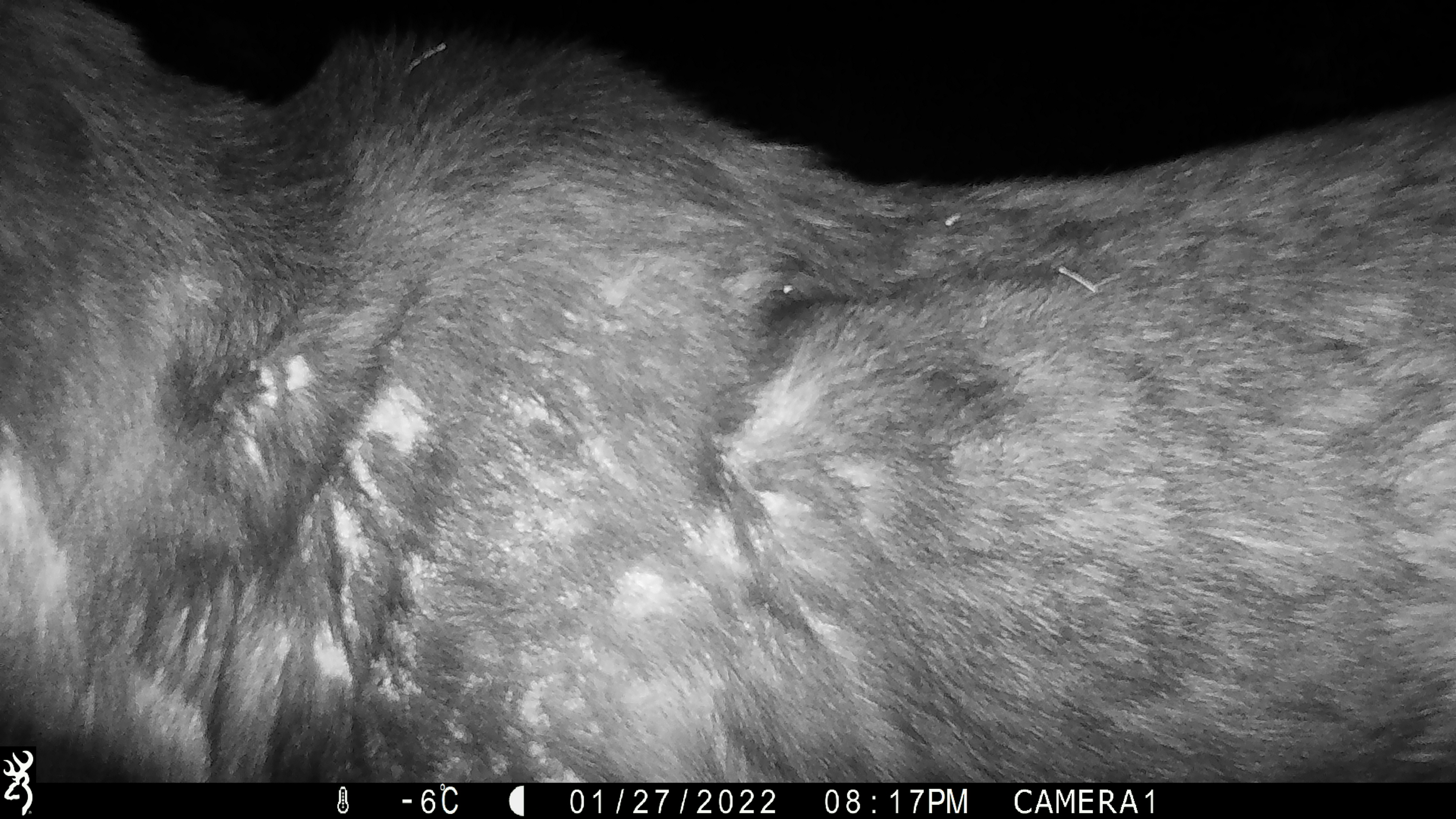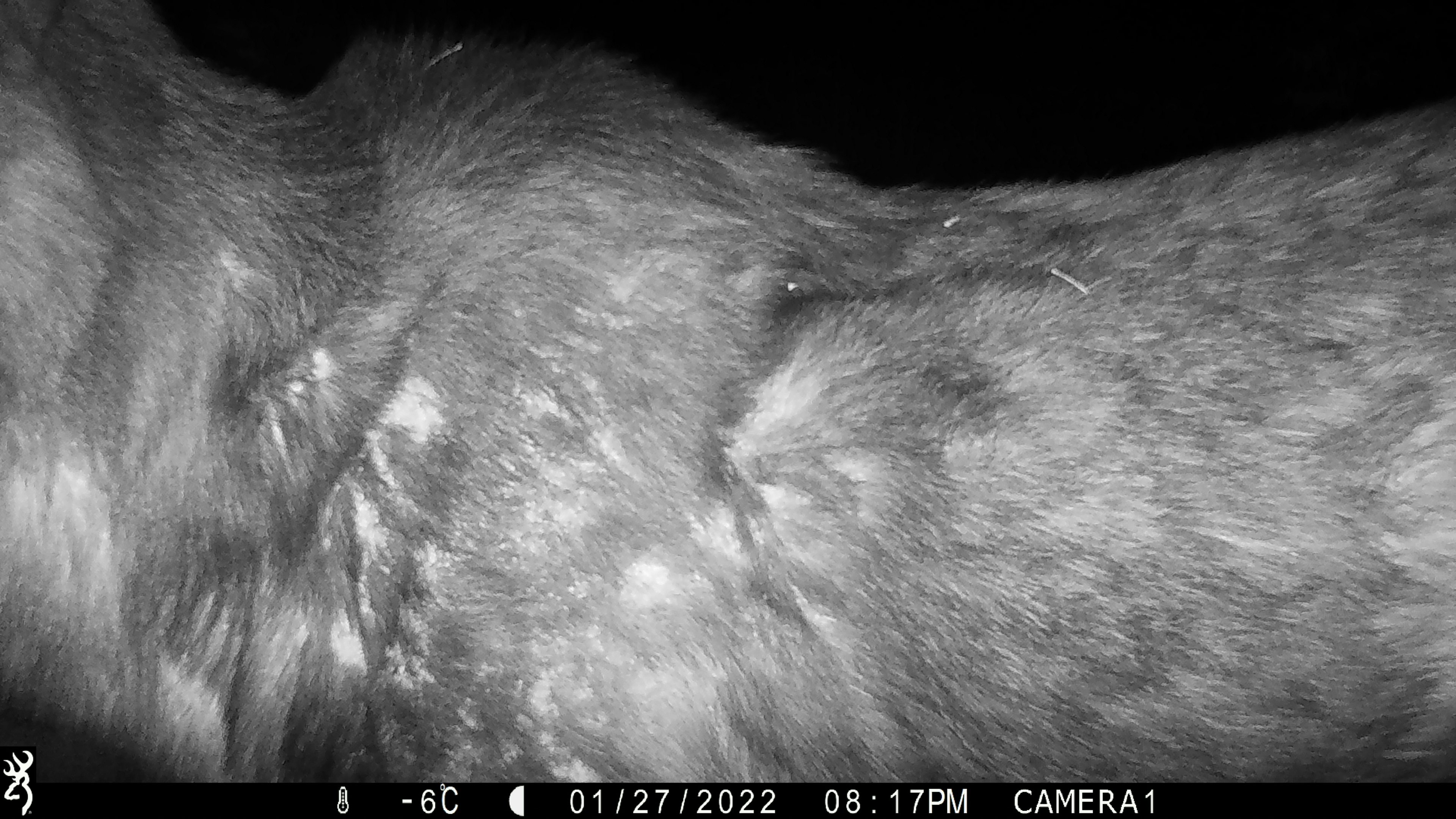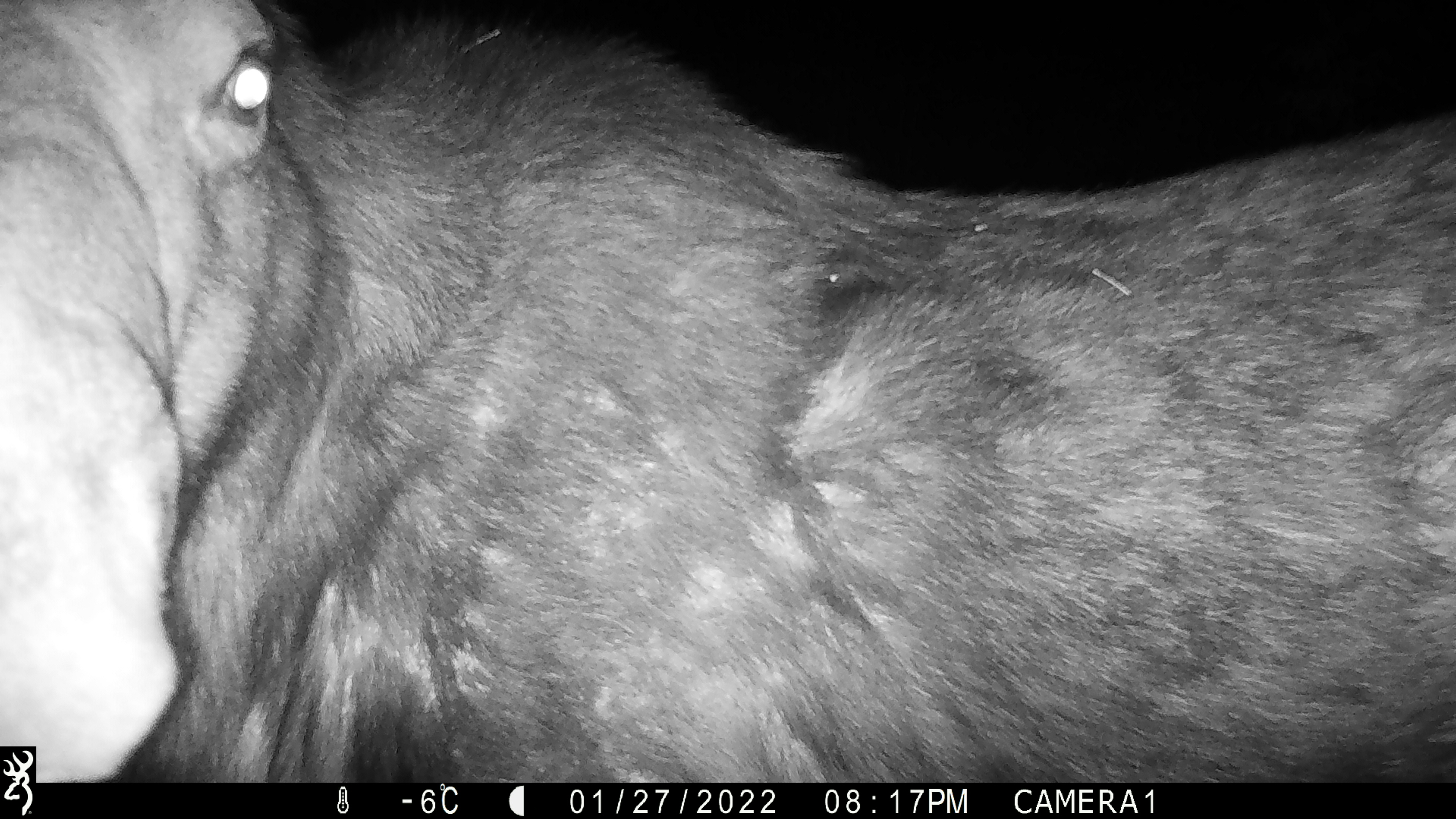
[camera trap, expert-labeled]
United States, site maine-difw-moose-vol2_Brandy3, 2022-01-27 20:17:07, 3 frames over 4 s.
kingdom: Animalia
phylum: Chordata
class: Mammalia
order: Artiodactyla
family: Cervidae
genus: Alces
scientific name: Alces alces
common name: moose